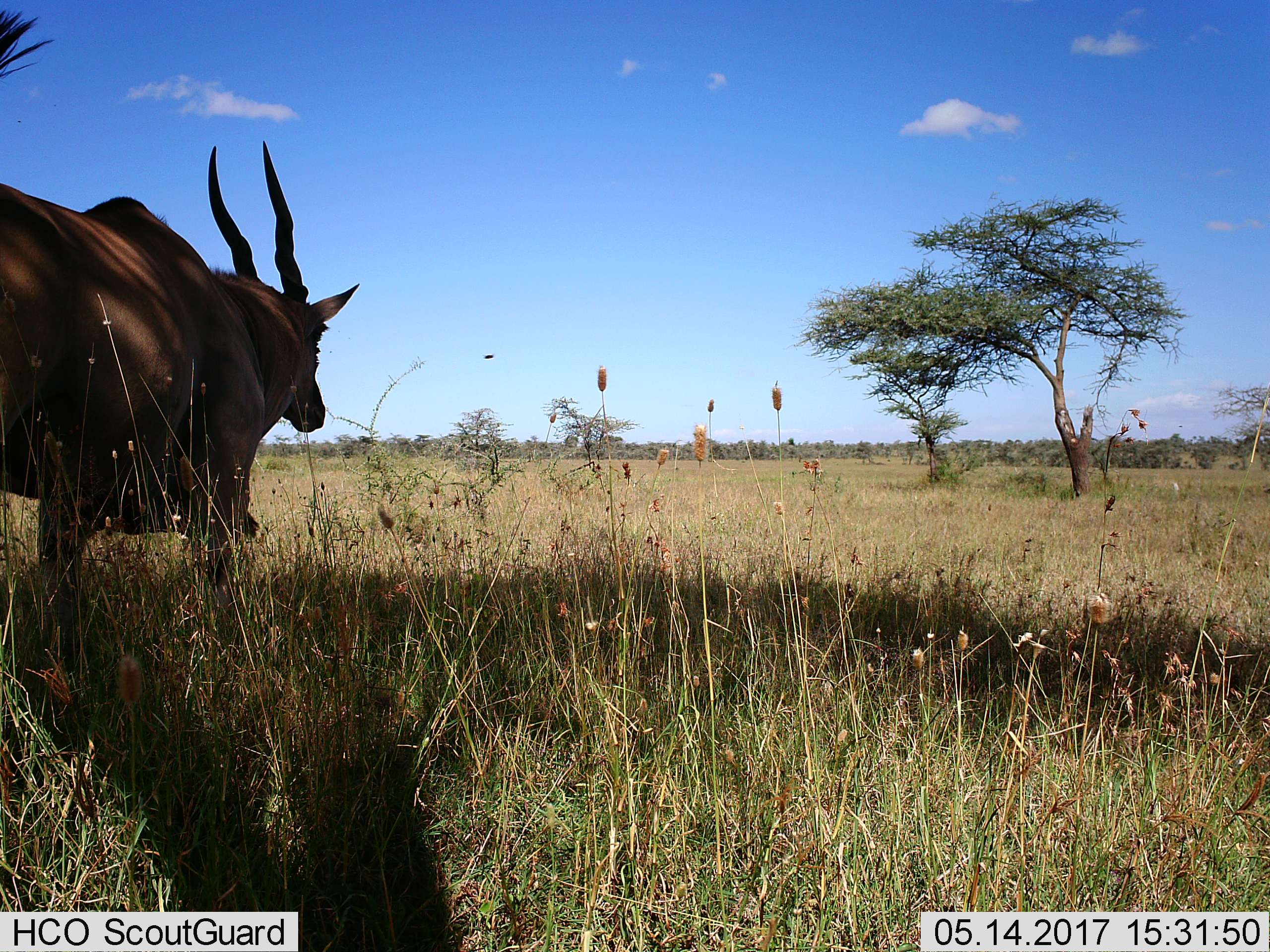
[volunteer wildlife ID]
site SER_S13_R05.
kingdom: Animalia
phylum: Chordata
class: Mammalia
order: Artiodactyla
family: Bovidae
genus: Tragelaphus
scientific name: Tragelaphus oryx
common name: eland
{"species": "eland (Tragelaphus oryx)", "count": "1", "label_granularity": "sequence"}